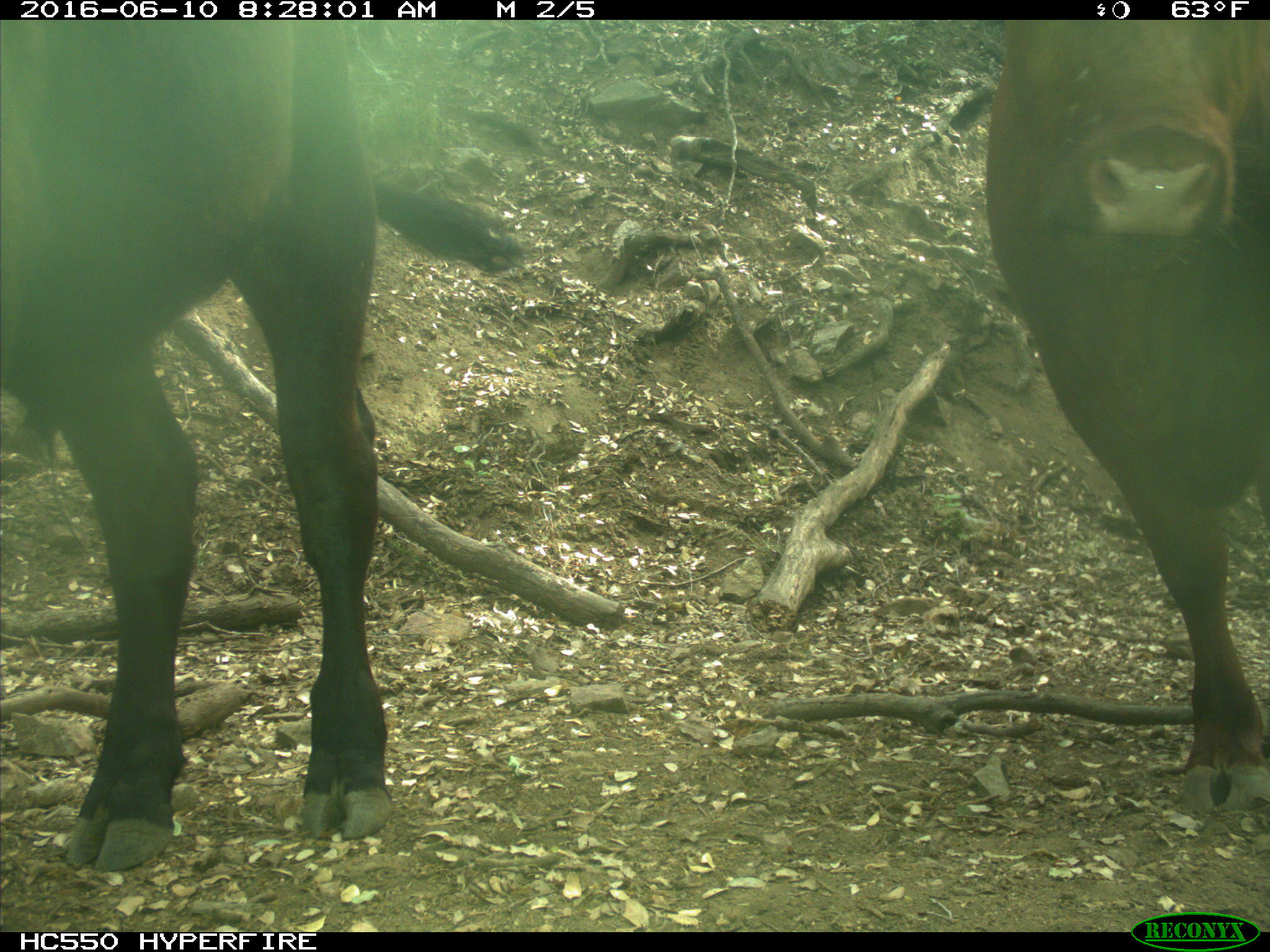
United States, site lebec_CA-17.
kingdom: Animalia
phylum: Chordata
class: Mammalia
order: Artiodactyla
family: Bovidae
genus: Bos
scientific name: Bos taurus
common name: domestic cow